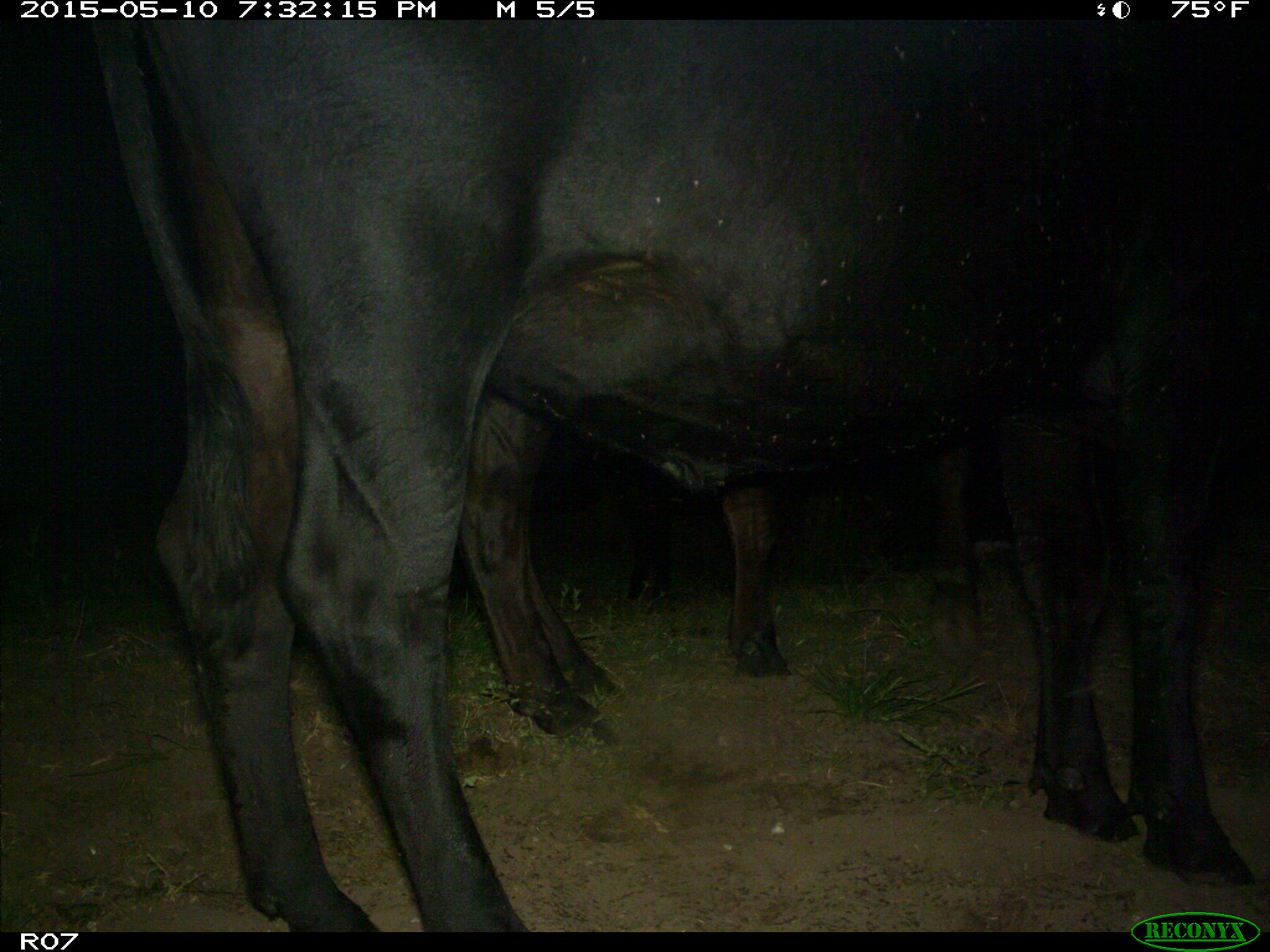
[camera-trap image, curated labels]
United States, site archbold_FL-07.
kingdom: Animalia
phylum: Chordata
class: Mammalia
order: Artiodactyla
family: Bovidae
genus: Bos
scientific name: Bos taurus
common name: domestic cow